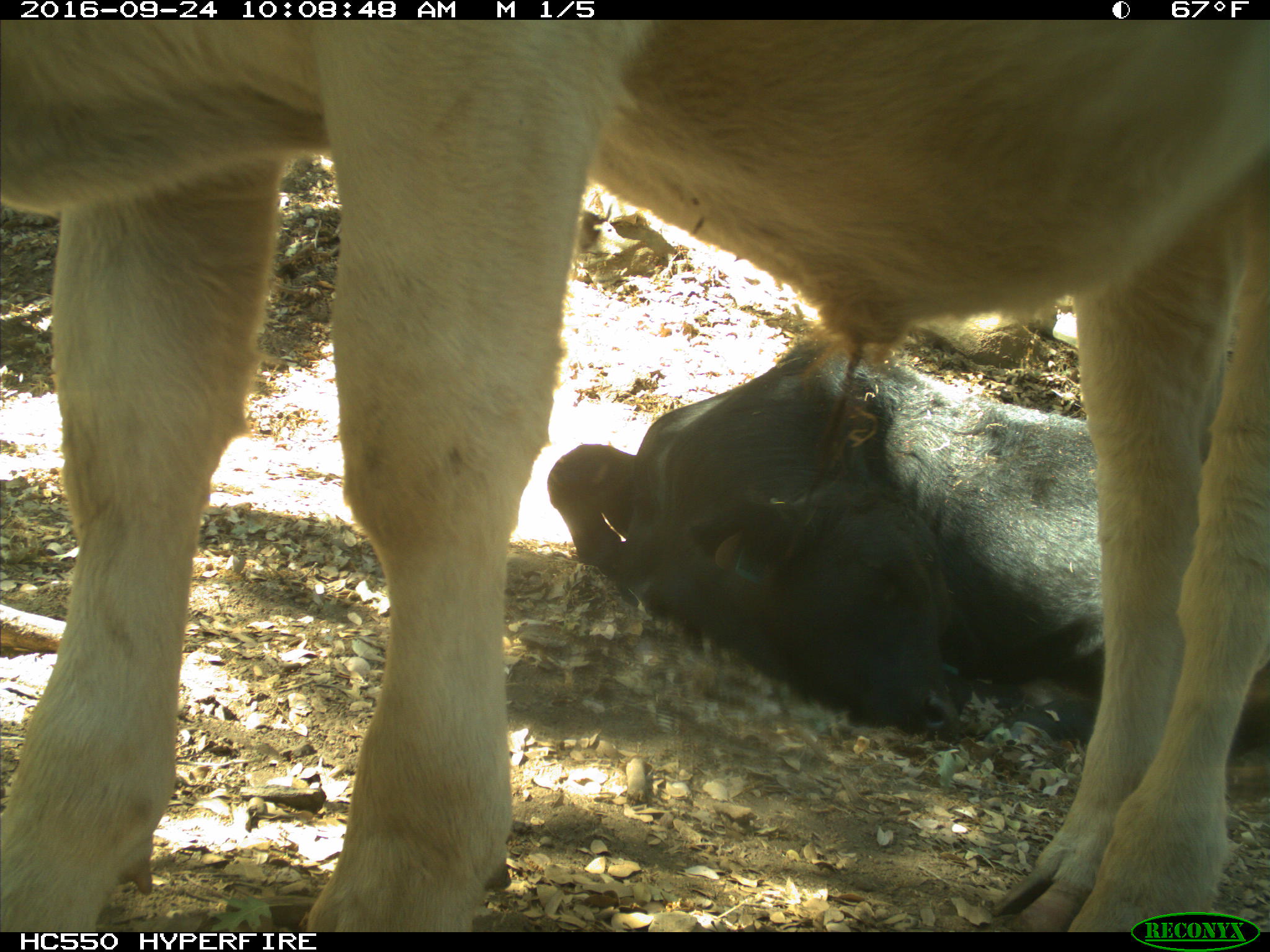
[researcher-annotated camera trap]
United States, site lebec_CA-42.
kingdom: Animalia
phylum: Chordata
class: Mammalia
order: Artiodactyla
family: Bovidae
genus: Bos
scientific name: Bos taurus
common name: domestic cow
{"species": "Bos taurus (domestic cow)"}